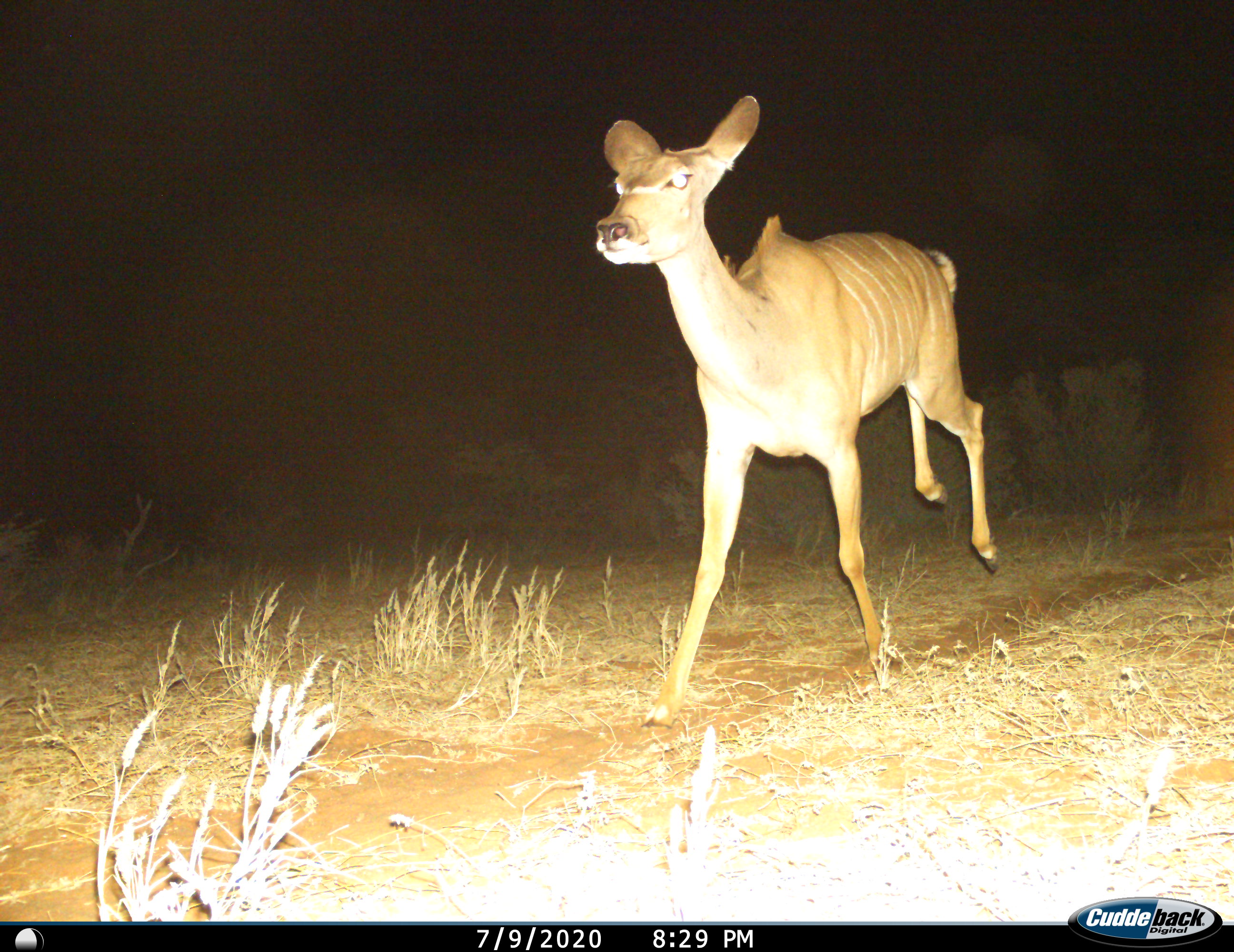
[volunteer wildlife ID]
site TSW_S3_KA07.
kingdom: Animalia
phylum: Chordata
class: Mammalia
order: Artiodactyla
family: Bovidae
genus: Tragelaphus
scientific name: Tragelaphus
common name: kudu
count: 1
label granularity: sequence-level